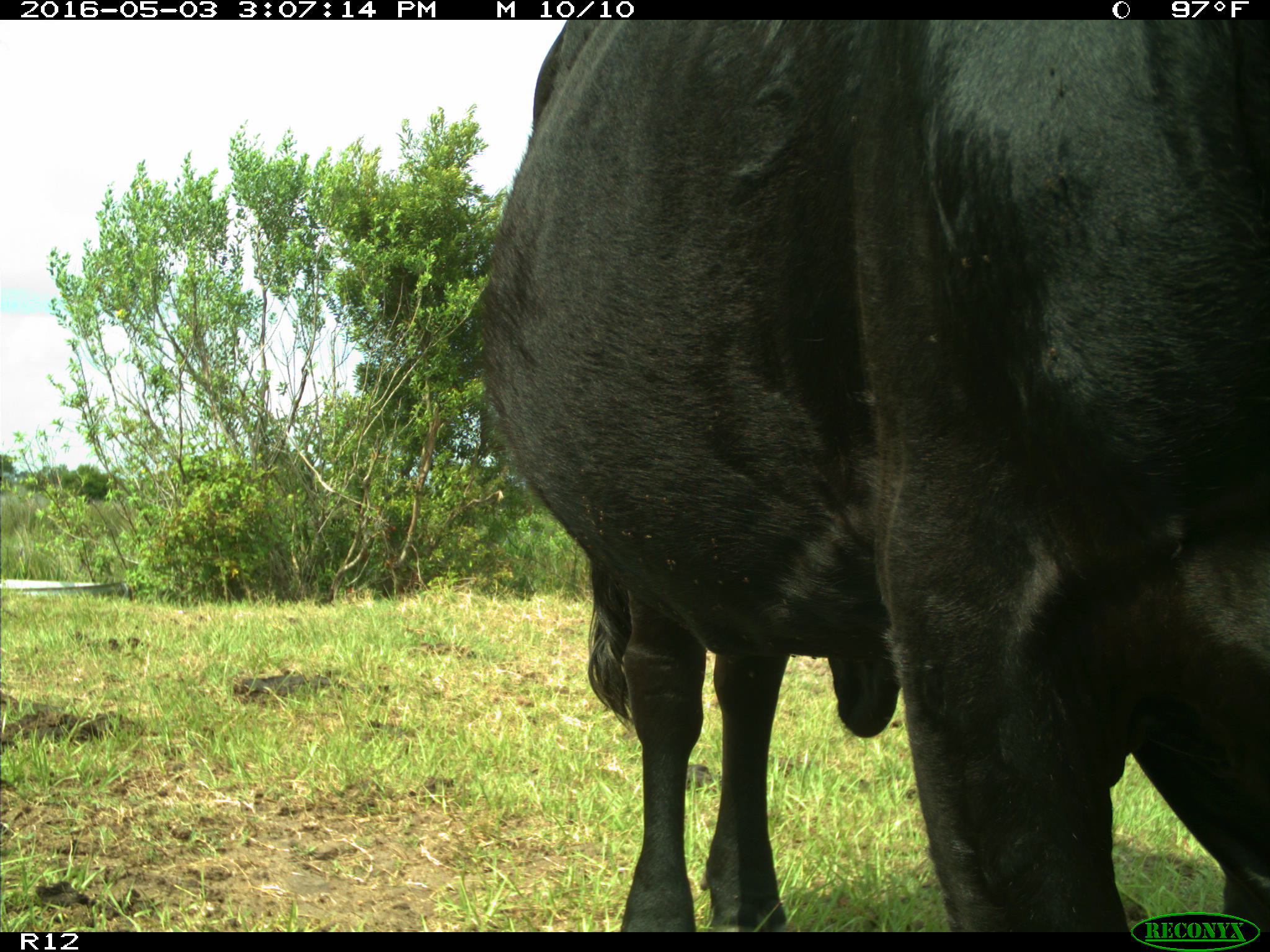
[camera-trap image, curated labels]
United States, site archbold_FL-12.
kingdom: Animalia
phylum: Chordata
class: Mammalia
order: Artiodactyla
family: Bovidae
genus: Bos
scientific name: Bos taurus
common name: domestic cow